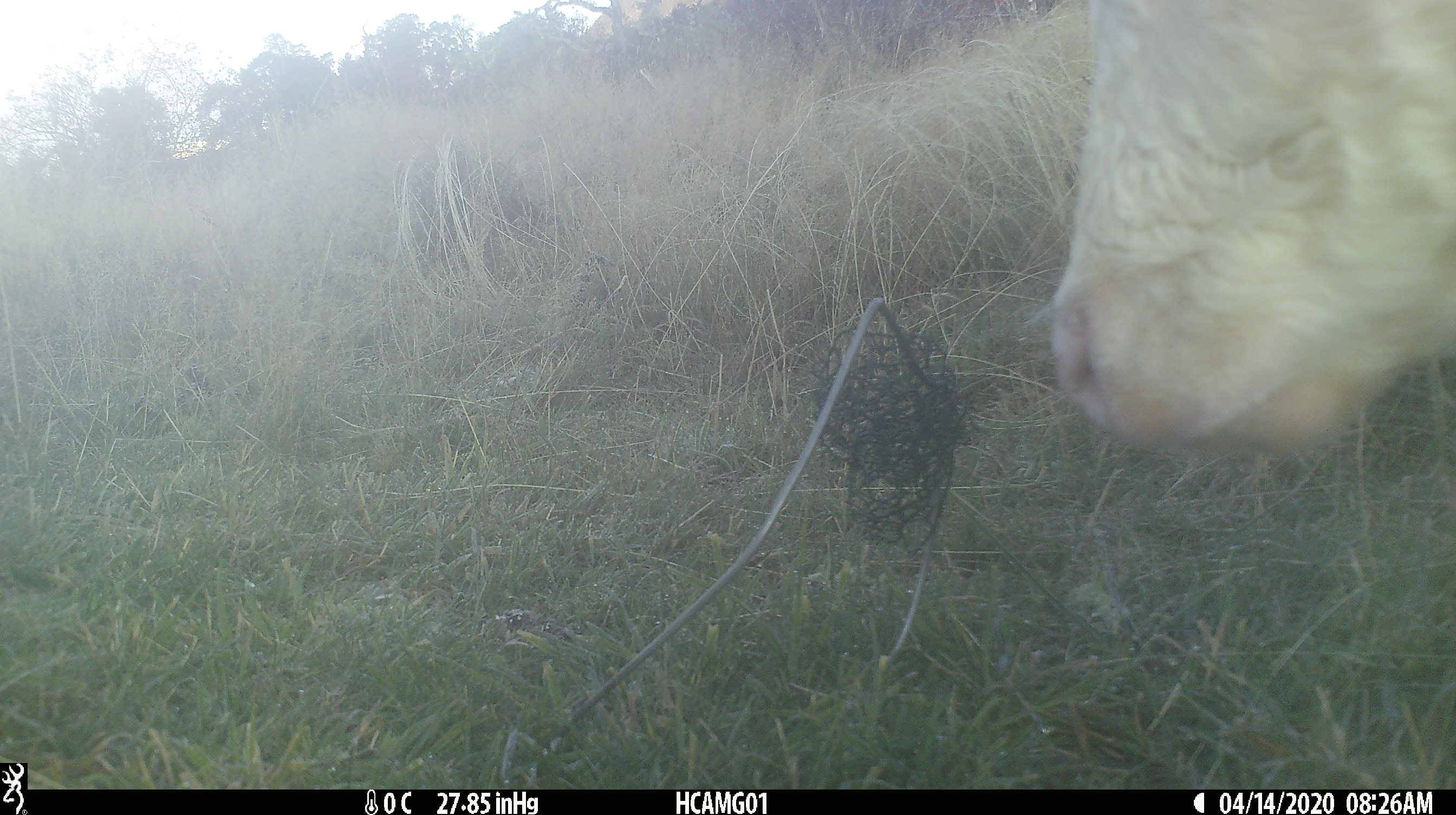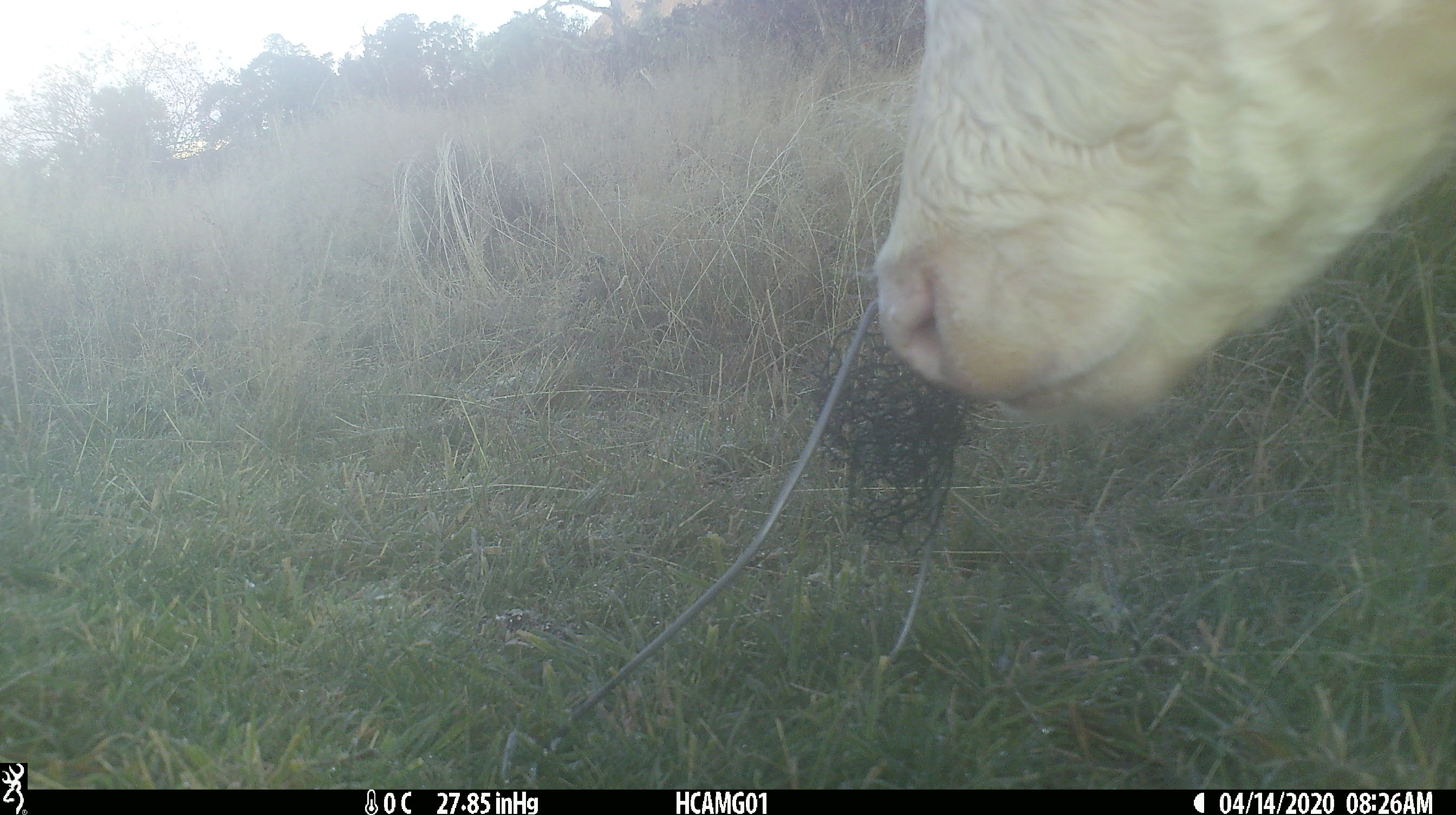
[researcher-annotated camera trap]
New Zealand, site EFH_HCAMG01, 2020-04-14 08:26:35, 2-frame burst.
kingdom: Animalia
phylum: Chordata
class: Mammalia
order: Artiodactyla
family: Bovidae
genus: Bos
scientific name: Bos taurus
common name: domestic cow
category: cow